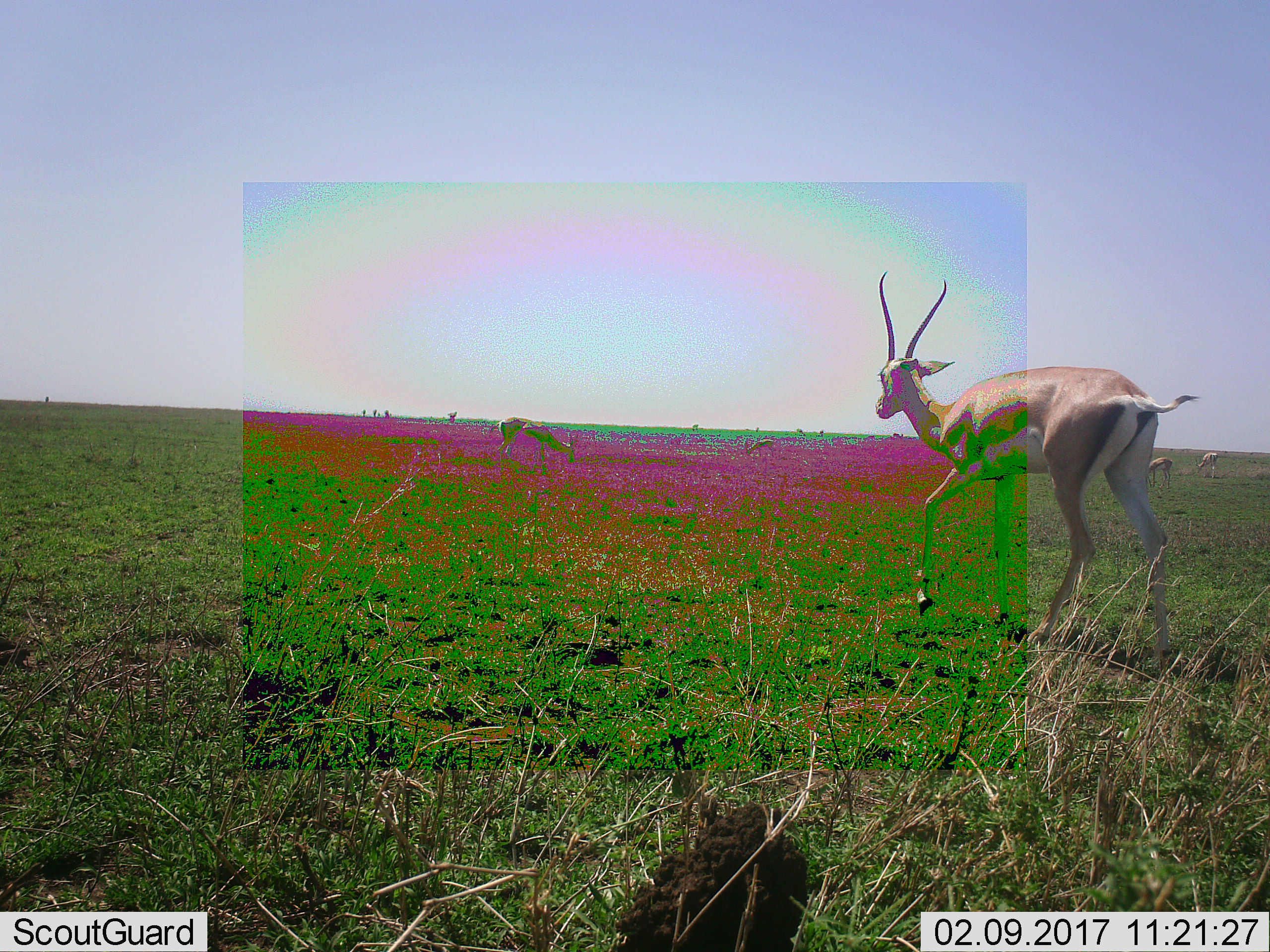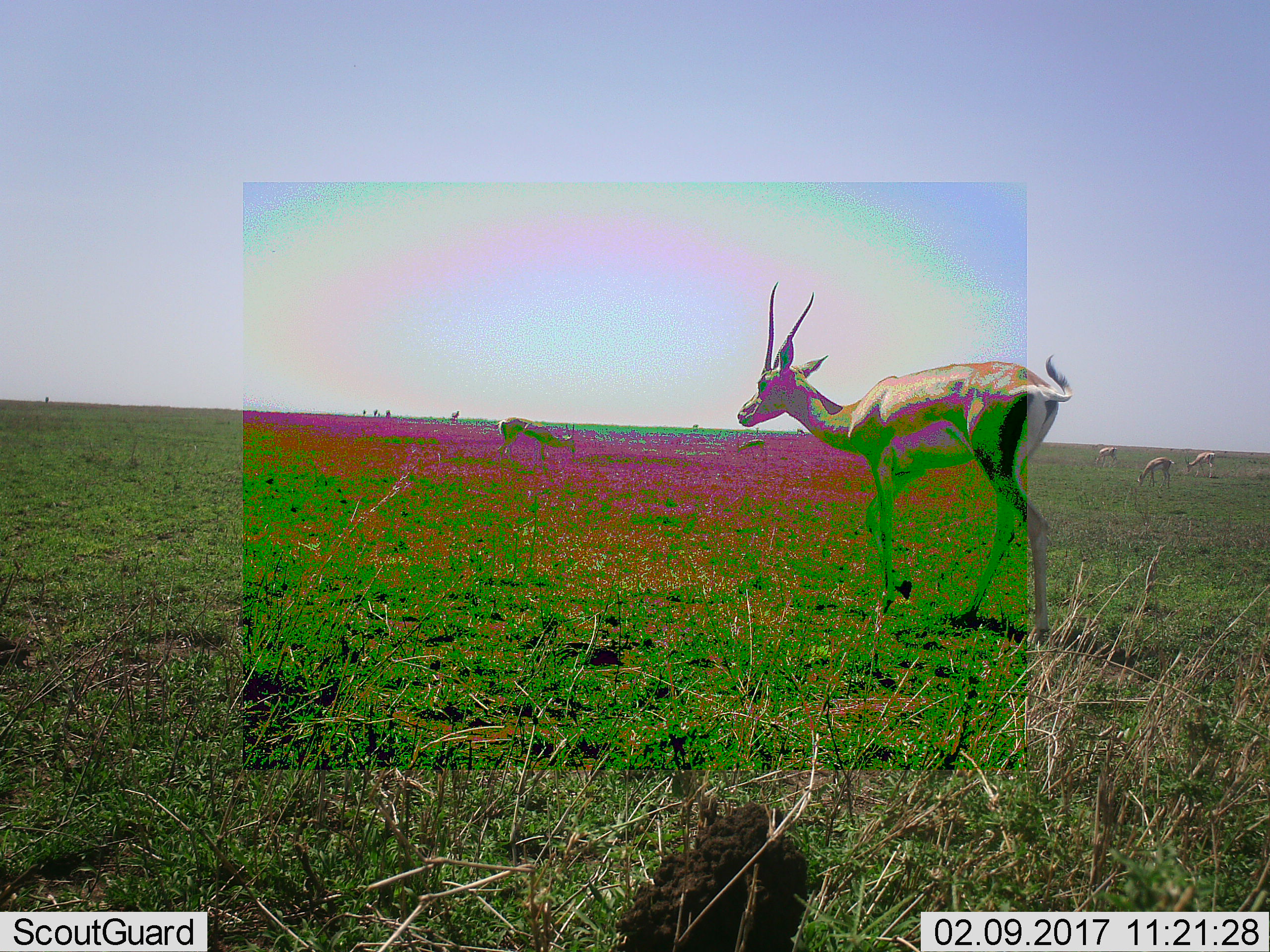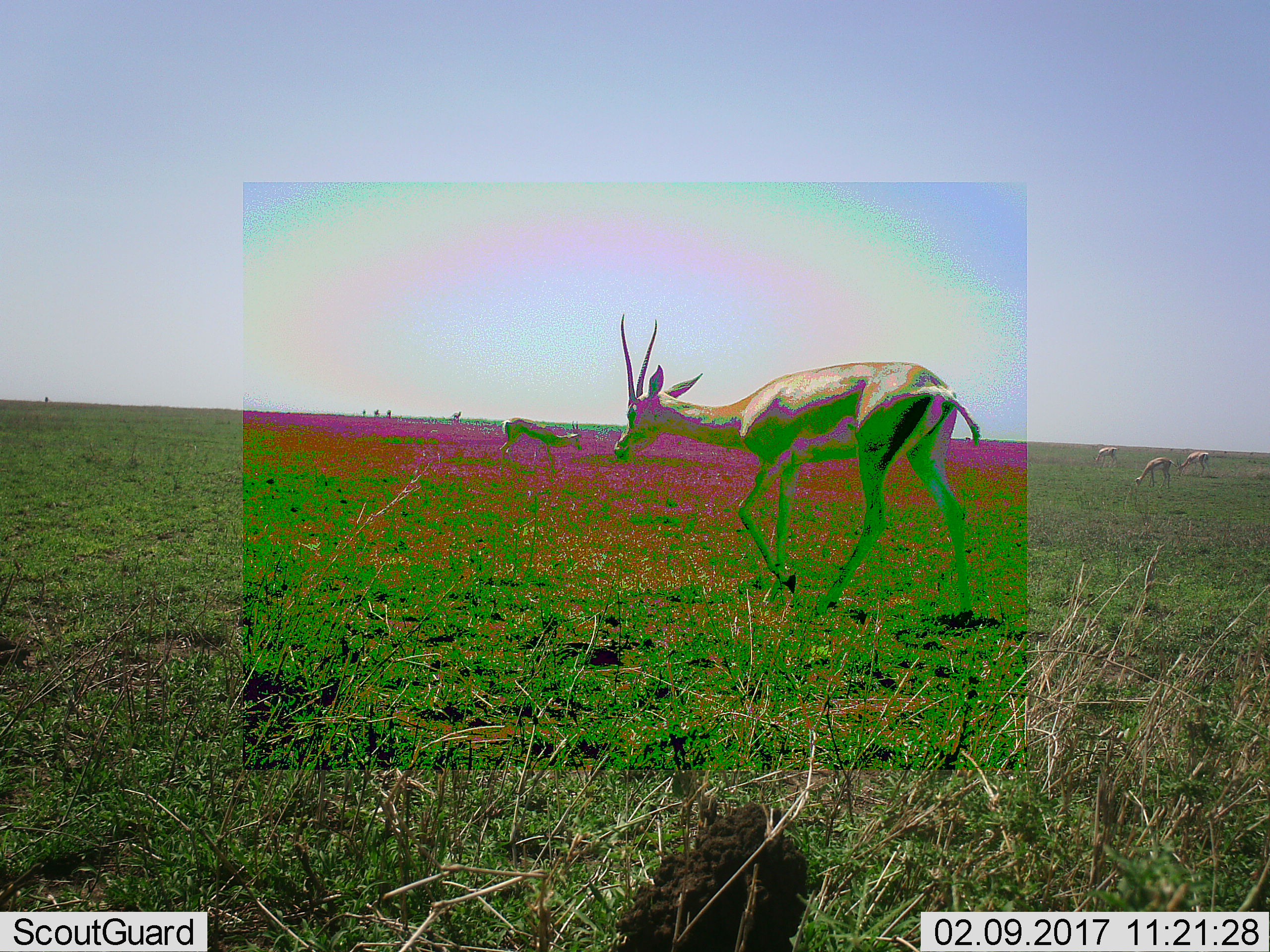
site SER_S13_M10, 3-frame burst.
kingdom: Animalia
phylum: Chordata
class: Mammalia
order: Artiodactyla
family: Bovidae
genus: Nanger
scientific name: Nanger granti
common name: grant's gazelle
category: gazellegrants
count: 11-50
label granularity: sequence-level